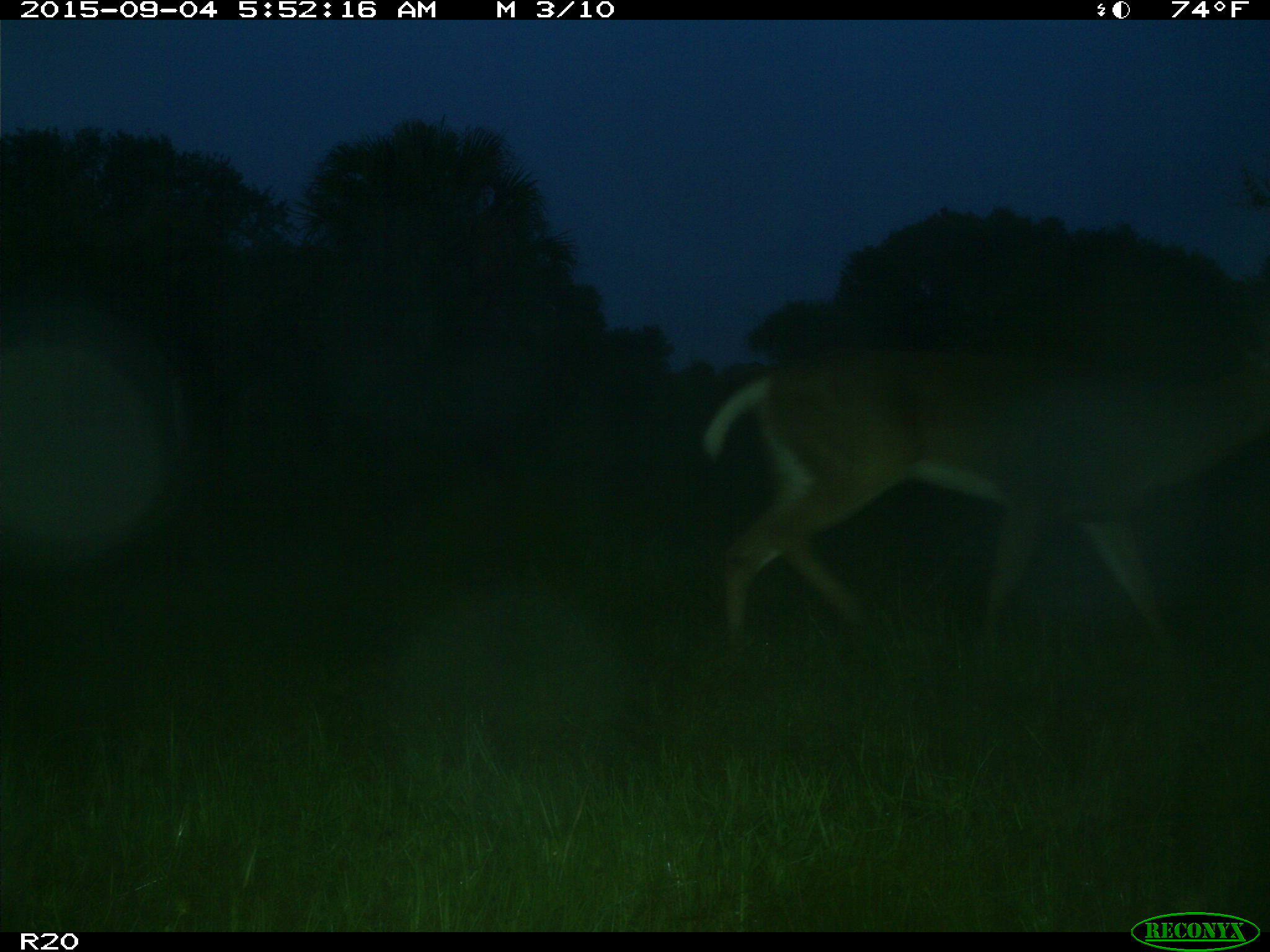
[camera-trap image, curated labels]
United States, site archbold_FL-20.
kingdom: Animalia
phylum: Chordata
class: Mammalia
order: Artiodactyla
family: Cervidae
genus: Odocoileus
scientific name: Odocoileus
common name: deer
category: unidentified deer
Unidentified deer (deer) (Odocoileus).